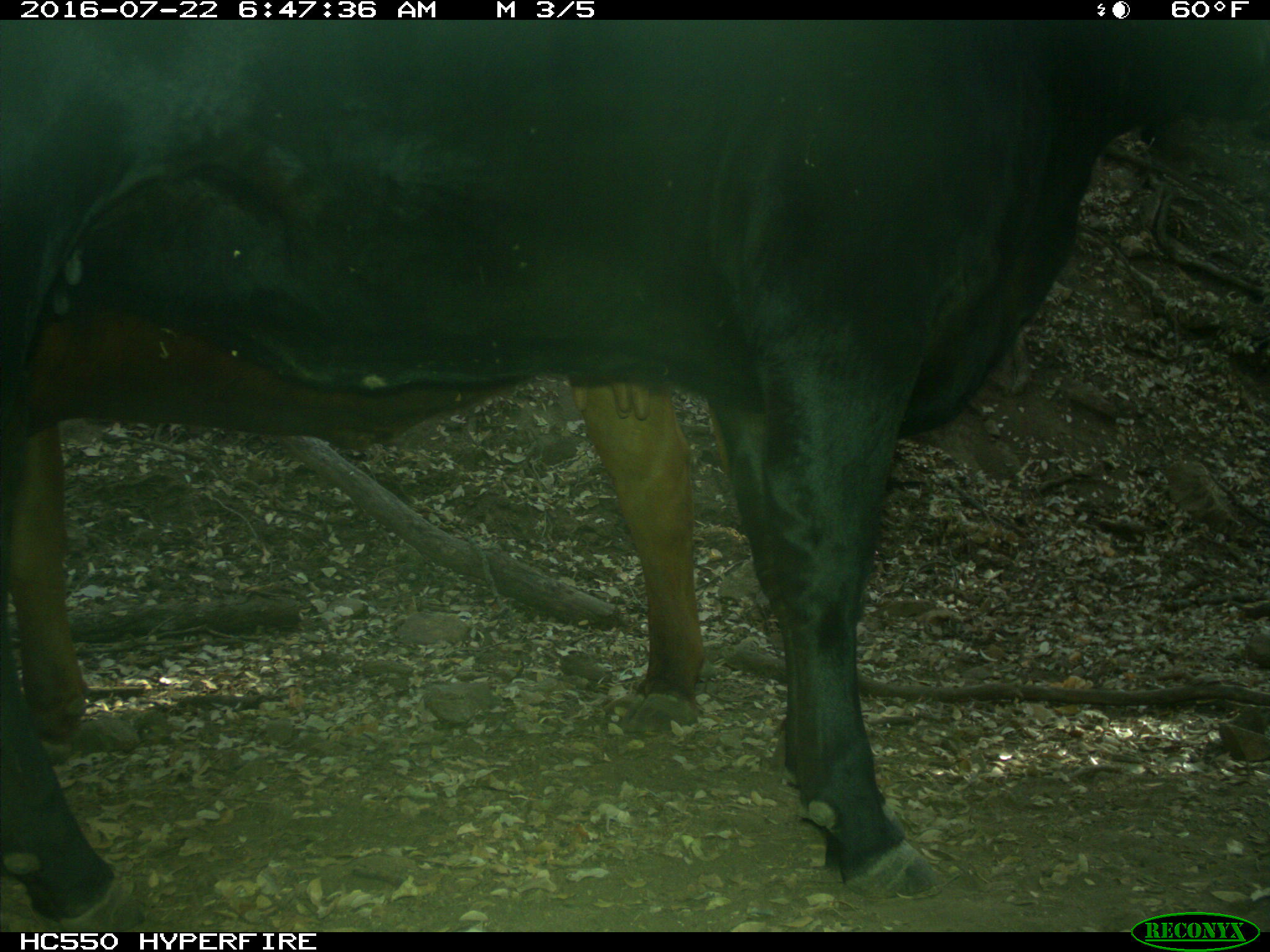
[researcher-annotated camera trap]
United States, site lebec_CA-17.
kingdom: Animalia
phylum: Chordata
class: Mammalia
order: Artiodactyla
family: Bovidae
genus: Bos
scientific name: Bos taurus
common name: domestic cow